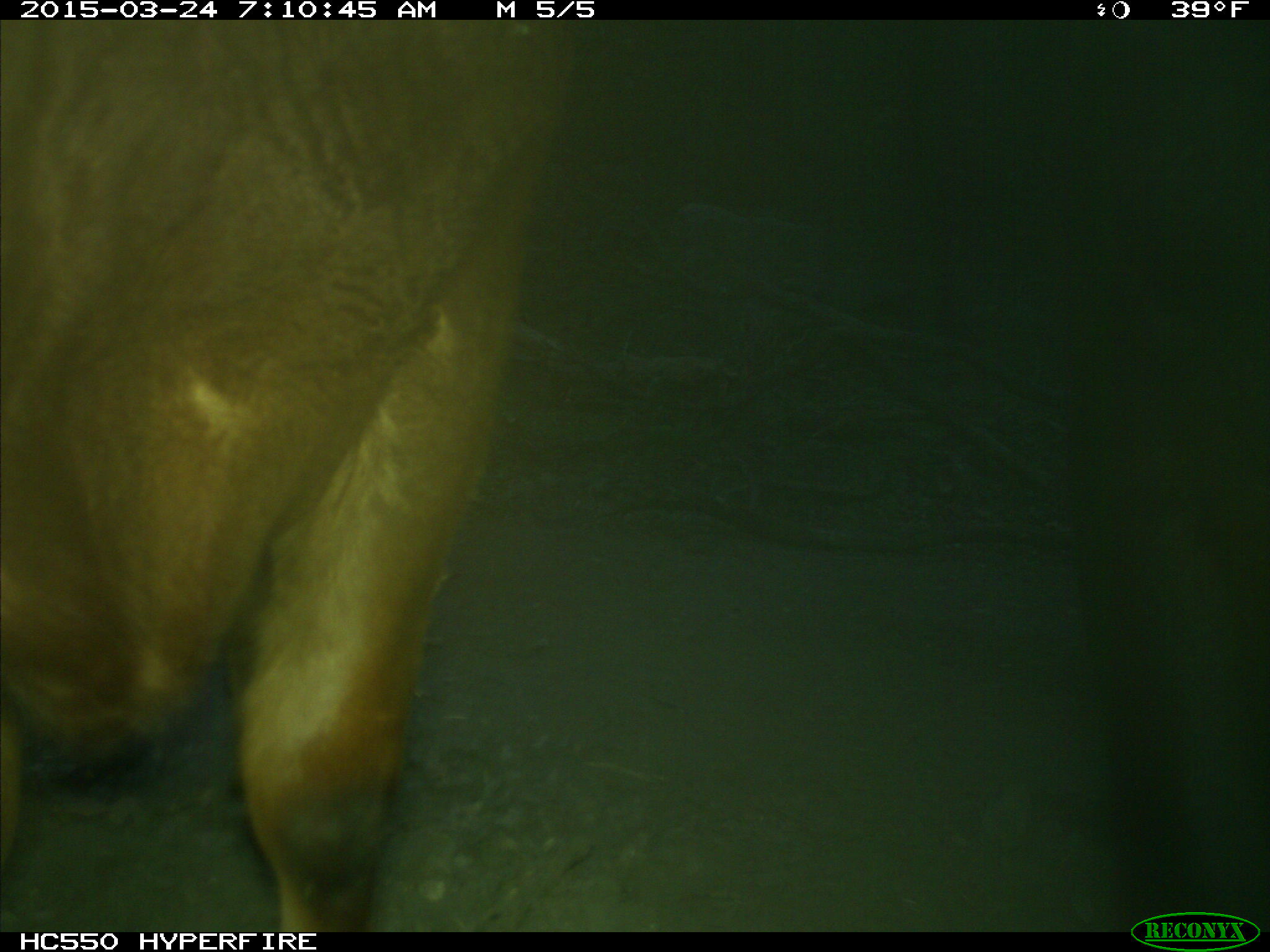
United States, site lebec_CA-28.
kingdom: Animalia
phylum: Chordata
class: Mammalia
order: Artiodactyla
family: Bovidae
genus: Bos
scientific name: Bos taurus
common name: domestic cow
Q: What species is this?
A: Bos taurus (domestic cow).